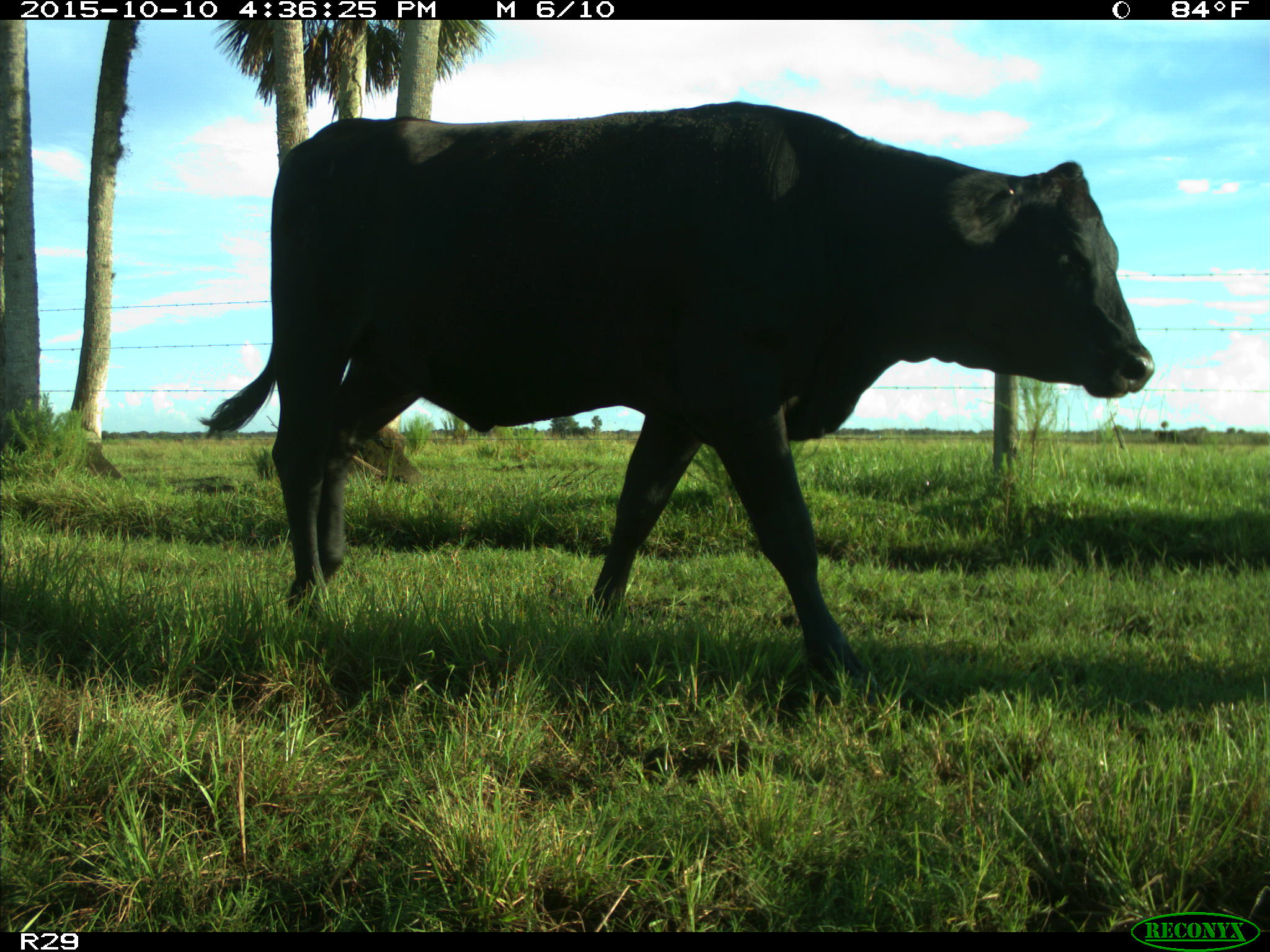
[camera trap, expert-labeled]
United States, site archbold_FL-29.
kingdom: Animalia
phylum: Chordata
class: Mammalia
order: Artiodactyla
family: Bovidae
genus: Bos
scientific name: Bos taurus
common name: domestic cow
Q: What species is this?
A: Bos taurus (domestic cow).